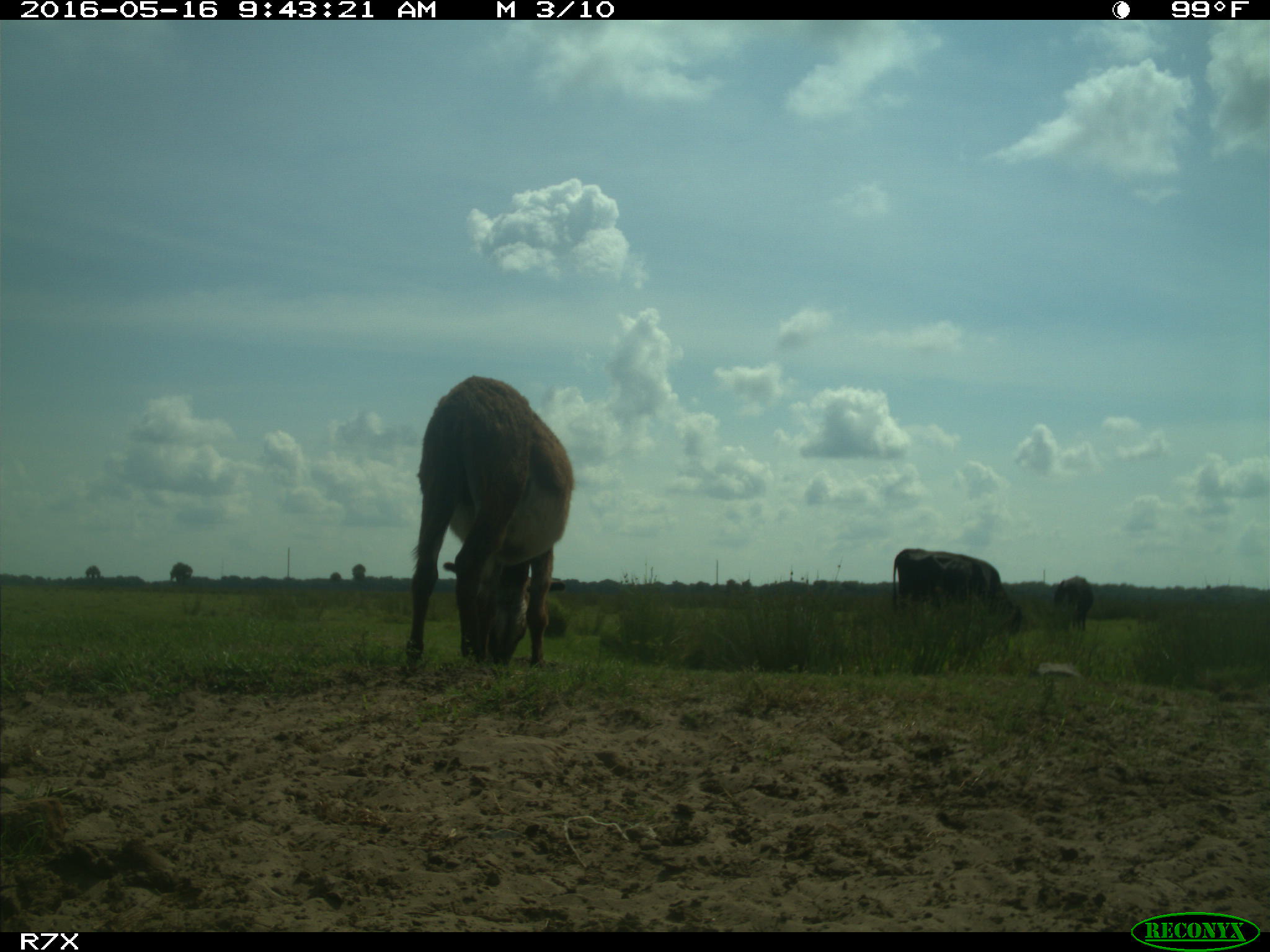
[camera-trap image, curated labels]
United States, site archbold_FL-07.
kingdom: Animalia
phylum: Chordata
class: Mammalia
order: Artiodactyla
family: Bovidae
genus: Bos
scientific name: Bos taurus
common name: domestic cow